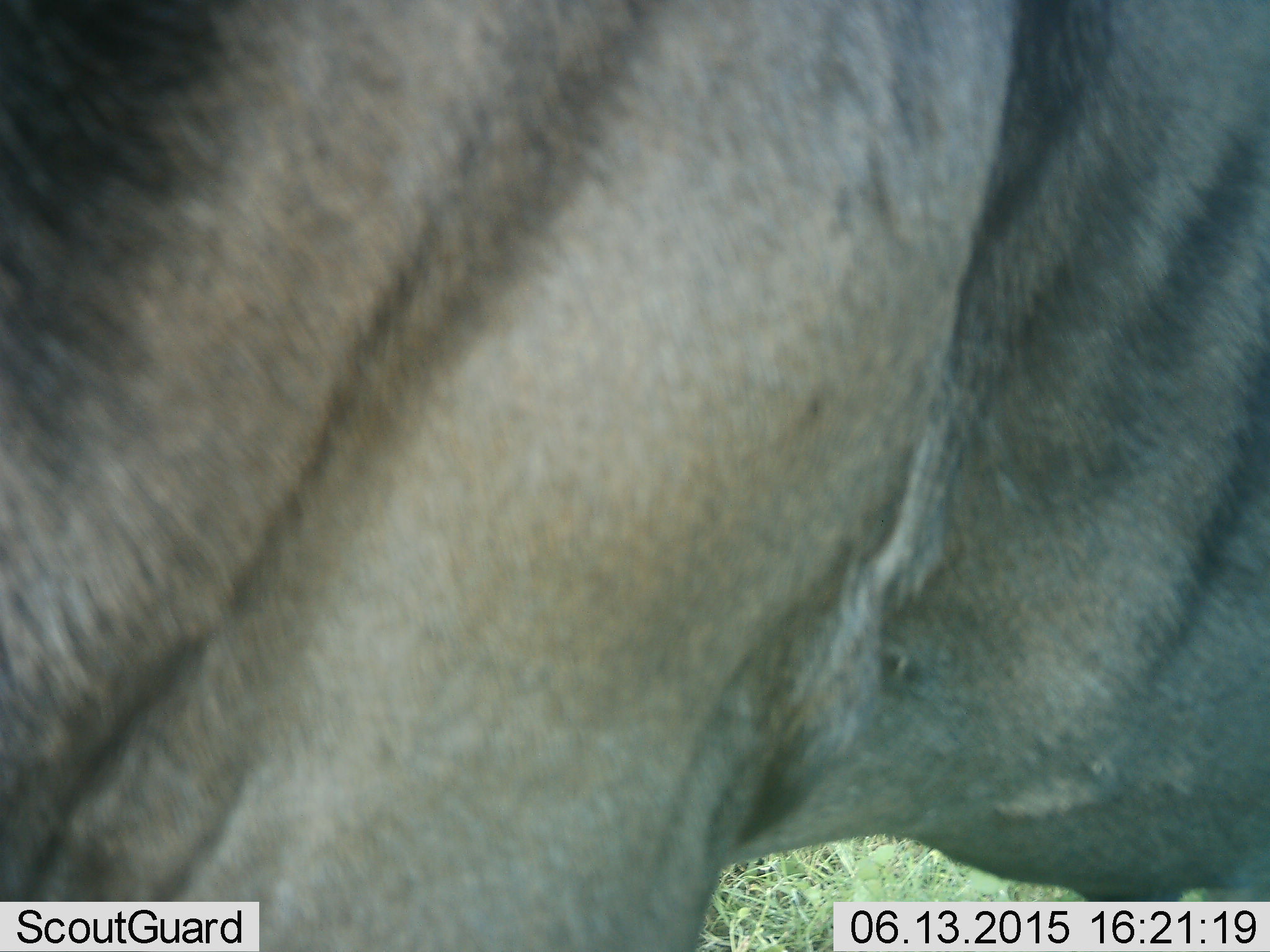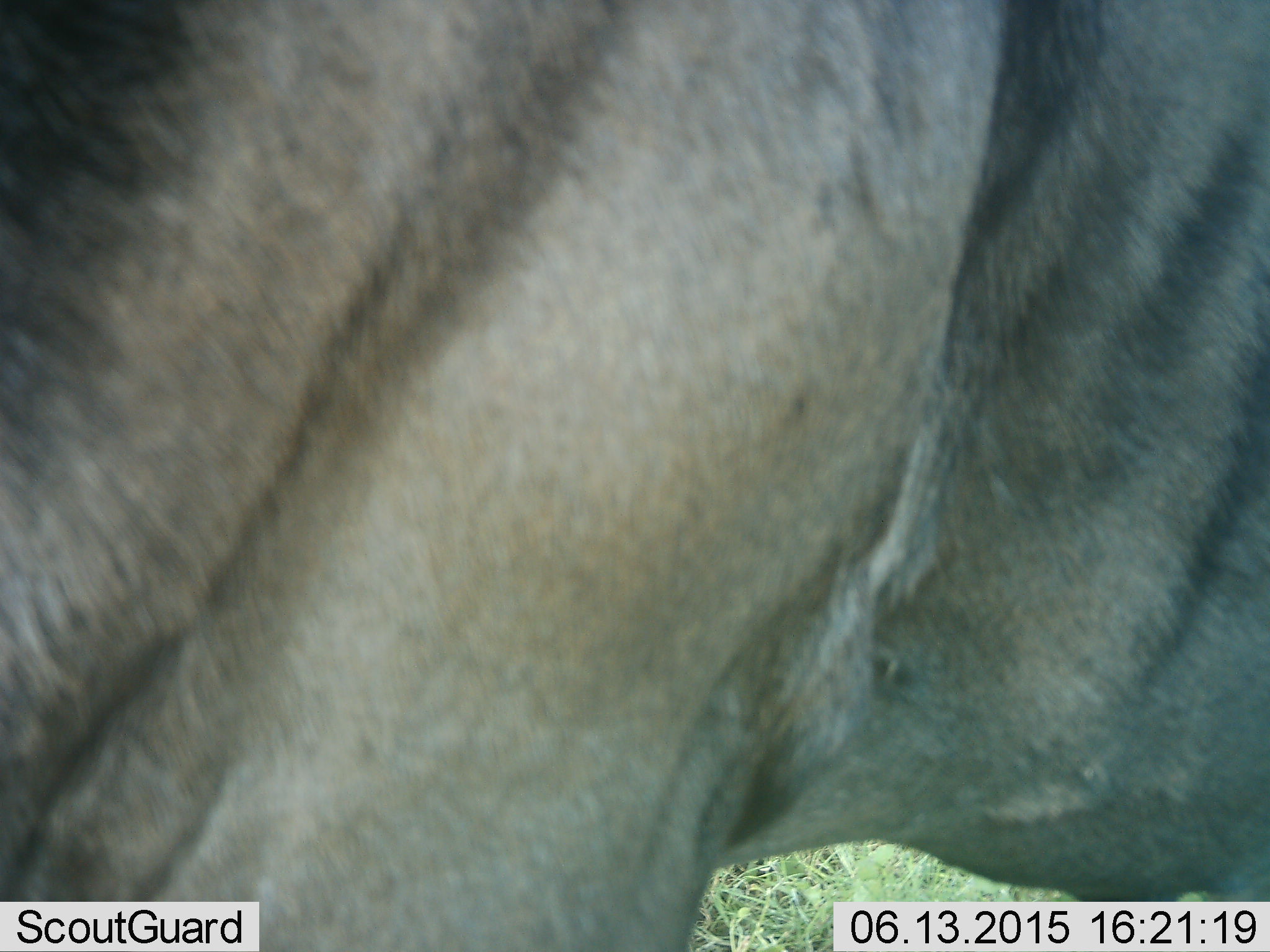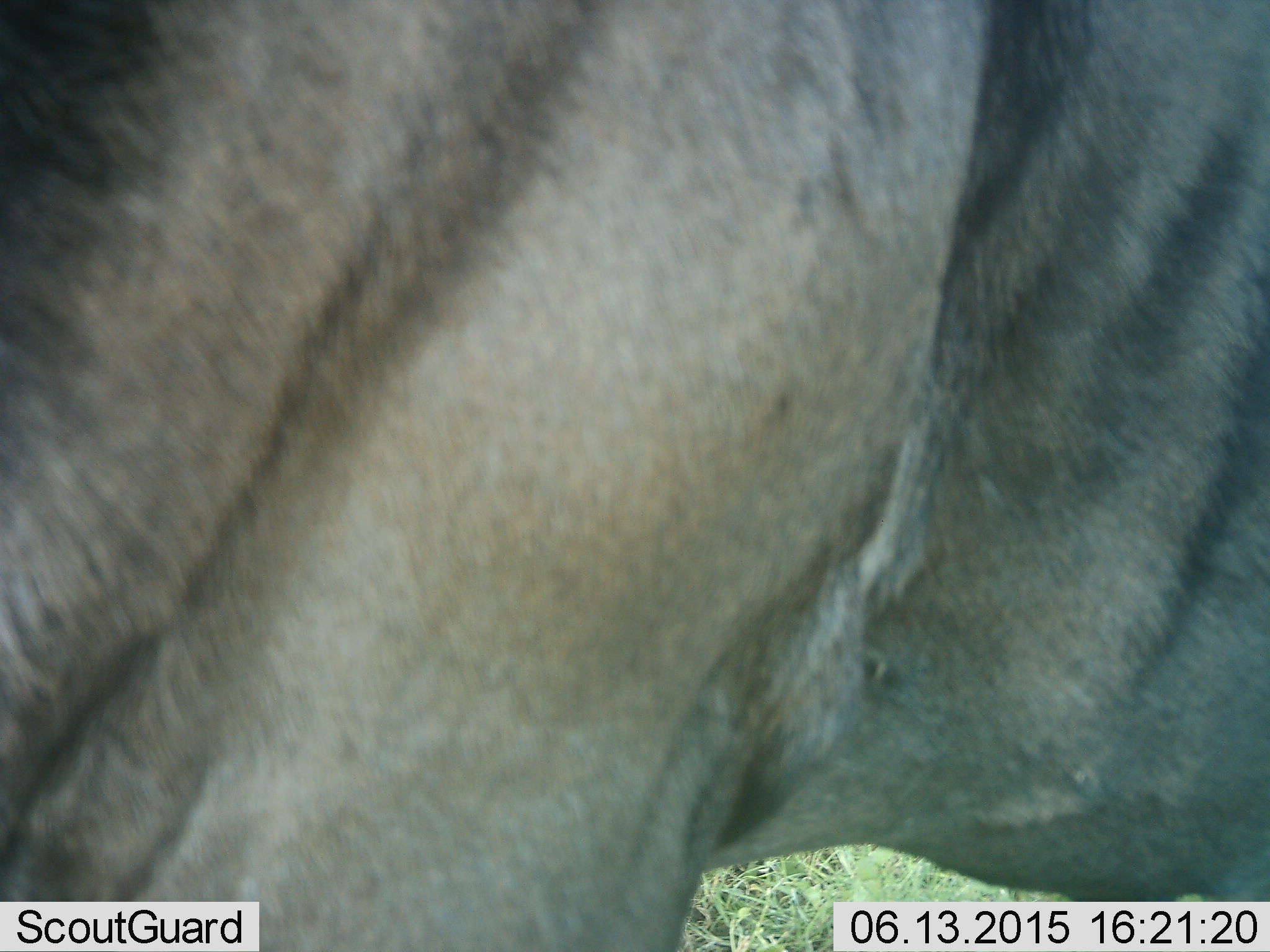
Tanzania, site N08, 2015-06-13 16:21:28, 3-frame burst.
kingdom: Animalia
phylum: Chordata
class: Mammalia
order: Artiodactyla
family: Bovidae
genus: Connochaetes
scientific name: Connochaetes taurinus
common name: blue wildebeest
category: wildebeest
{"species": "wildebeest (blue wildebeest) (Connochaetes taurinus)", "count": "1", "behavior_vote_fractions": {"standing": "100%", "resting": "0%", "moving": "0%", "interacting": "0%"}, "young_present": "0%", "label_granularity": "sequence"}